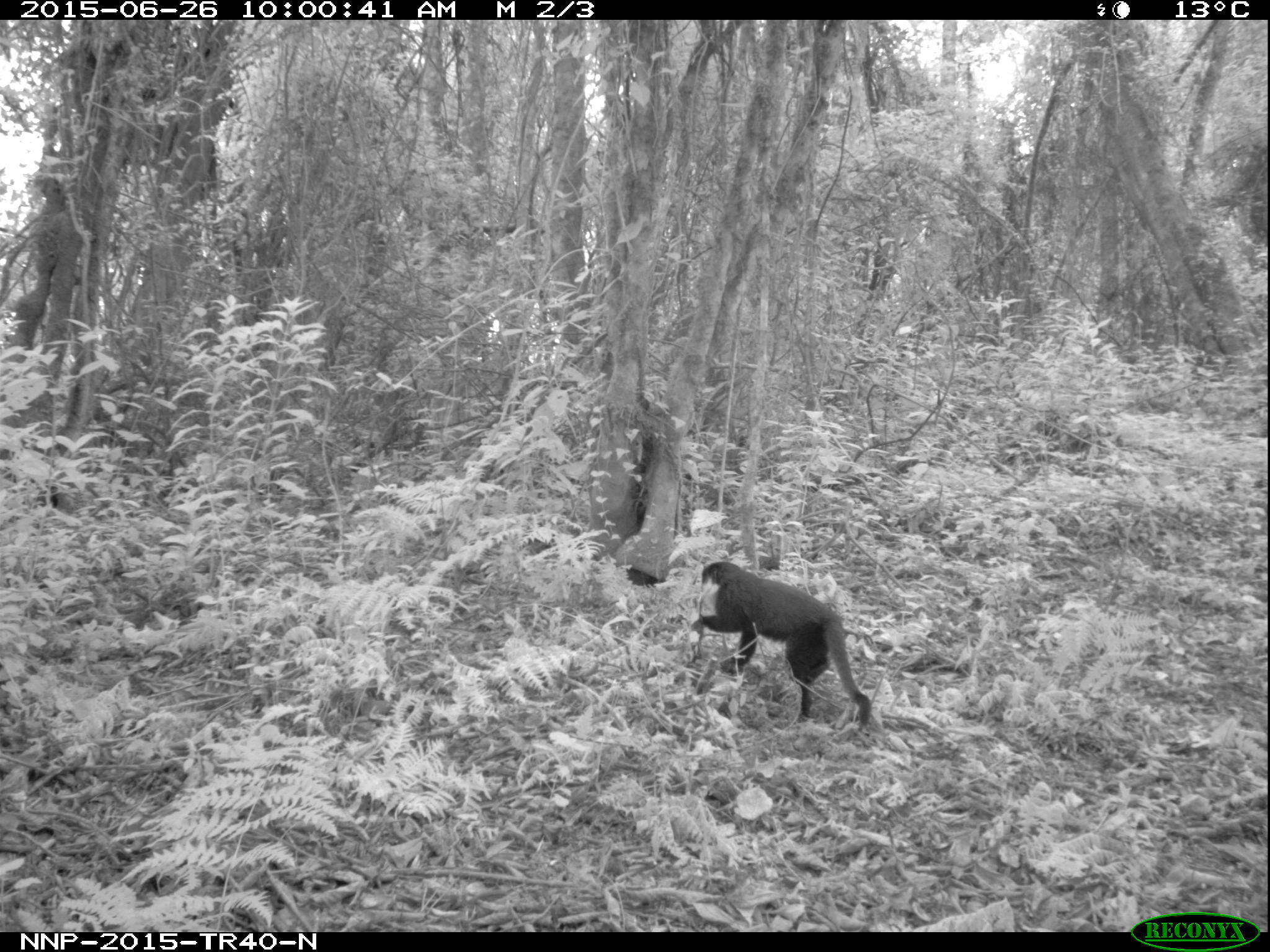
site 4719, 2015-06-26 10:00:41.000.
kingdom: Animalia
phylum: Chordata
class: Mammalia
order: Primates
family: Cercopithecidae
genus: Allochrocebus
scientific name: Allochrocebus lhoesti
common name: l'hoest's monkey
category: cercopithecus lhoesti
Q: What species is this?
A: Cercopithecus lhoesti (l'hoest's monkey) (Allochrocebus lhoesti).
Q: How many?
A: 2.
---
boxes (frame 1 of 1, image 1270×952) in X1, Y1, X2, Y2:
cercopithecus lhoesti: 689, 548, 872, 733